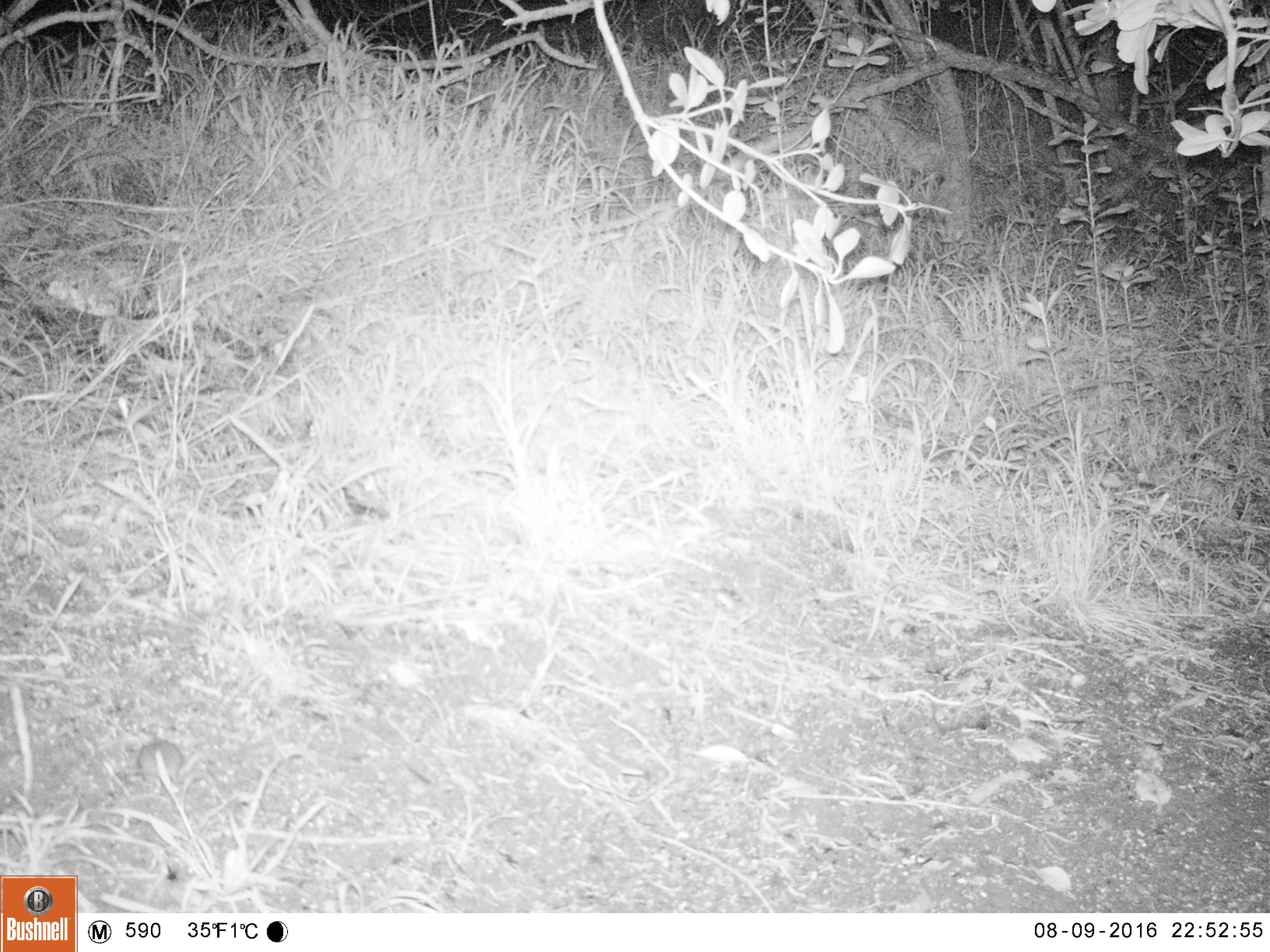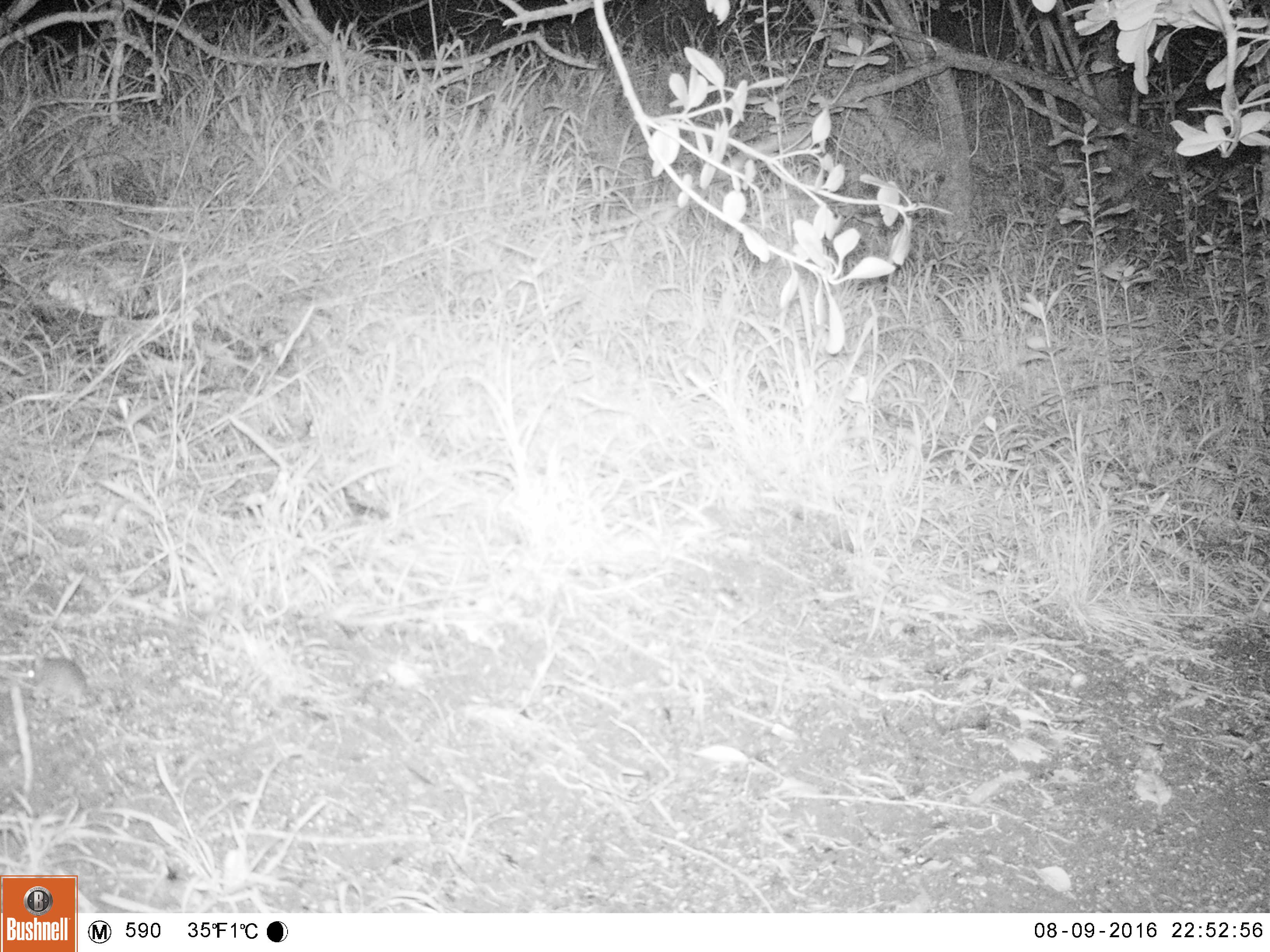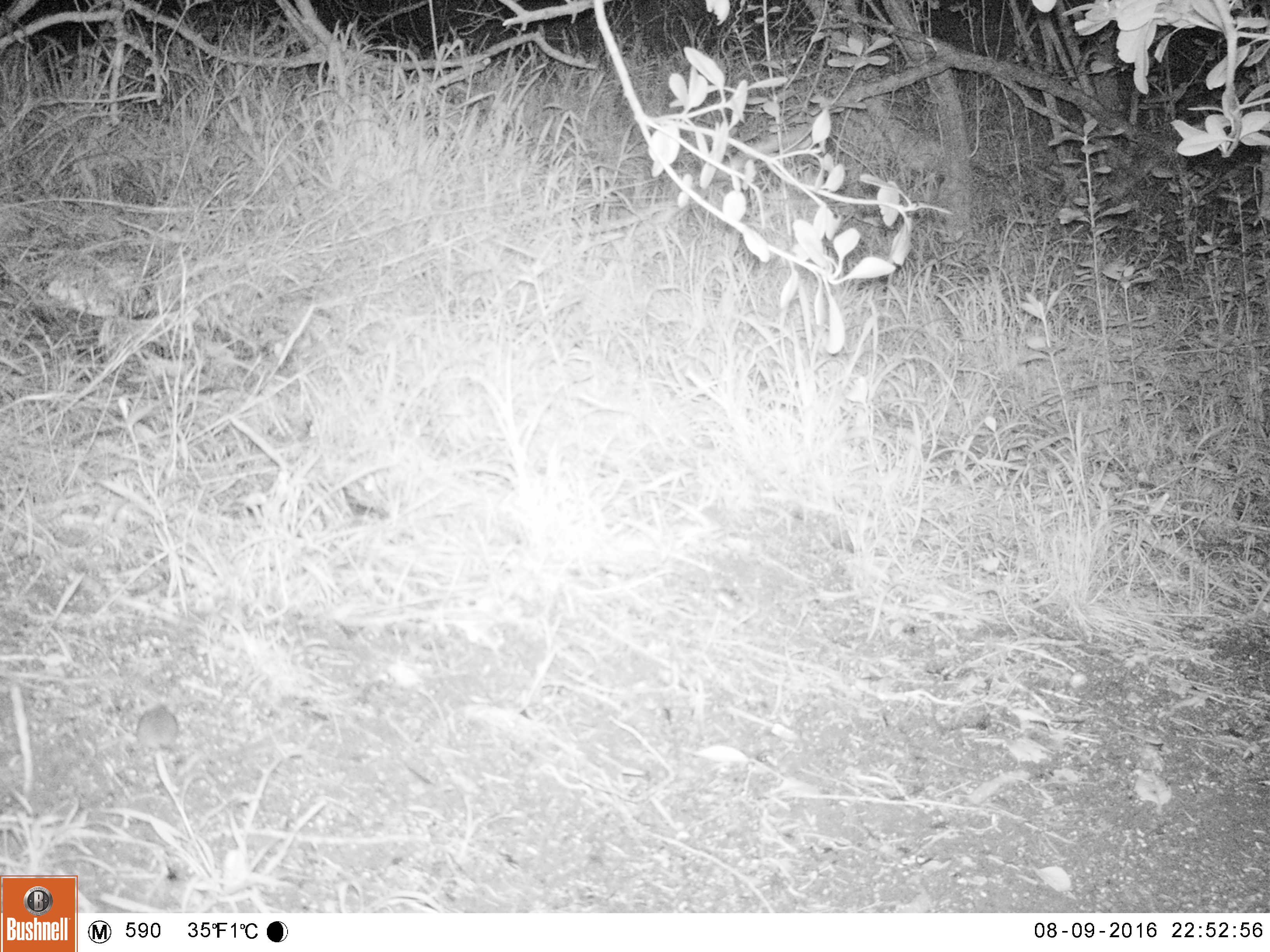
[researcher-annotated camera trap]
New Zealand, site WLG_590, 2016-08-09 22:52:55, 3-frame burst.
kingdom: Animalia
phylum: Chordata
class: Mammalia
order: Rodentia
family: Muridae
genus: Mus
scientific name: Mus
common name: mouse